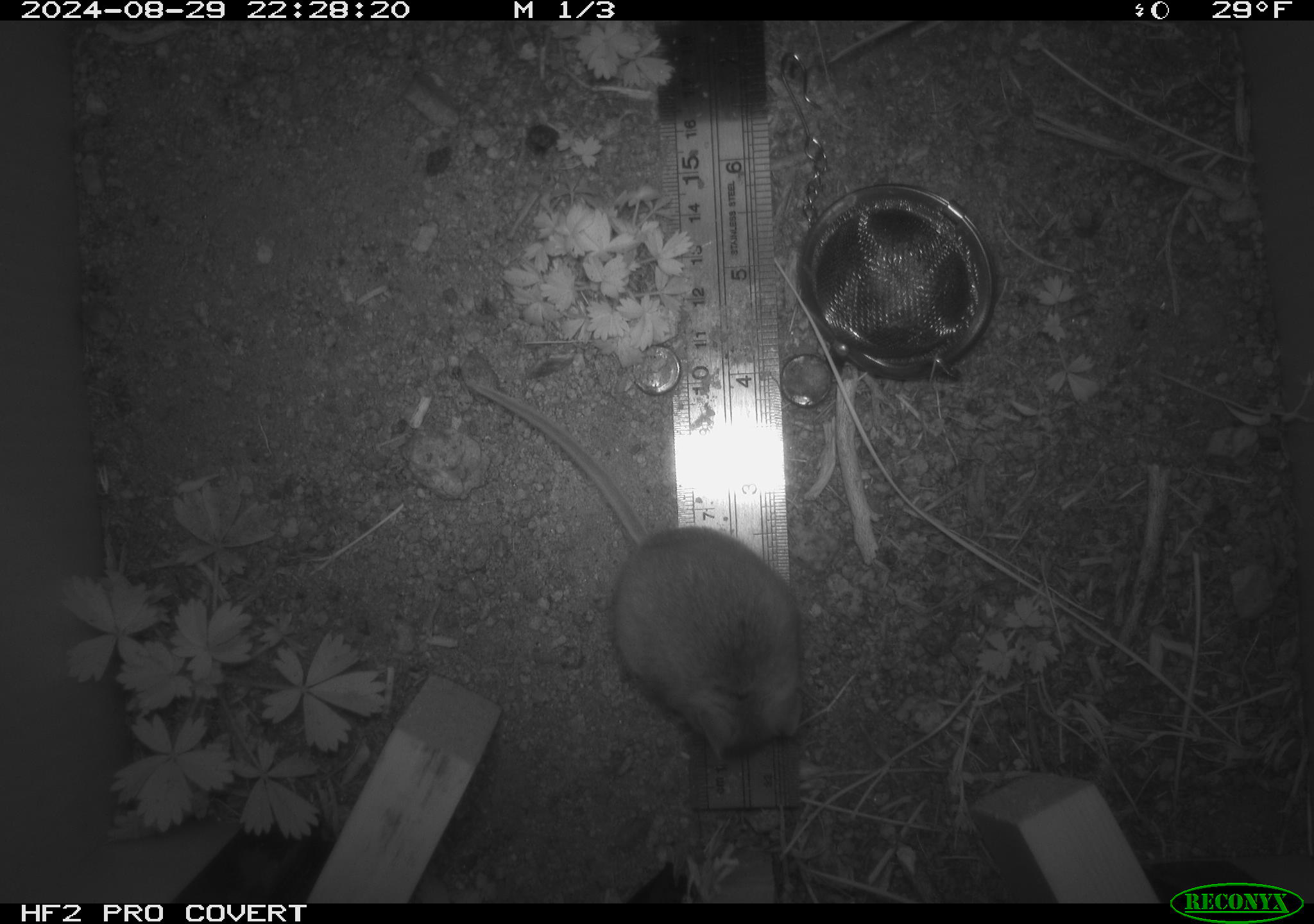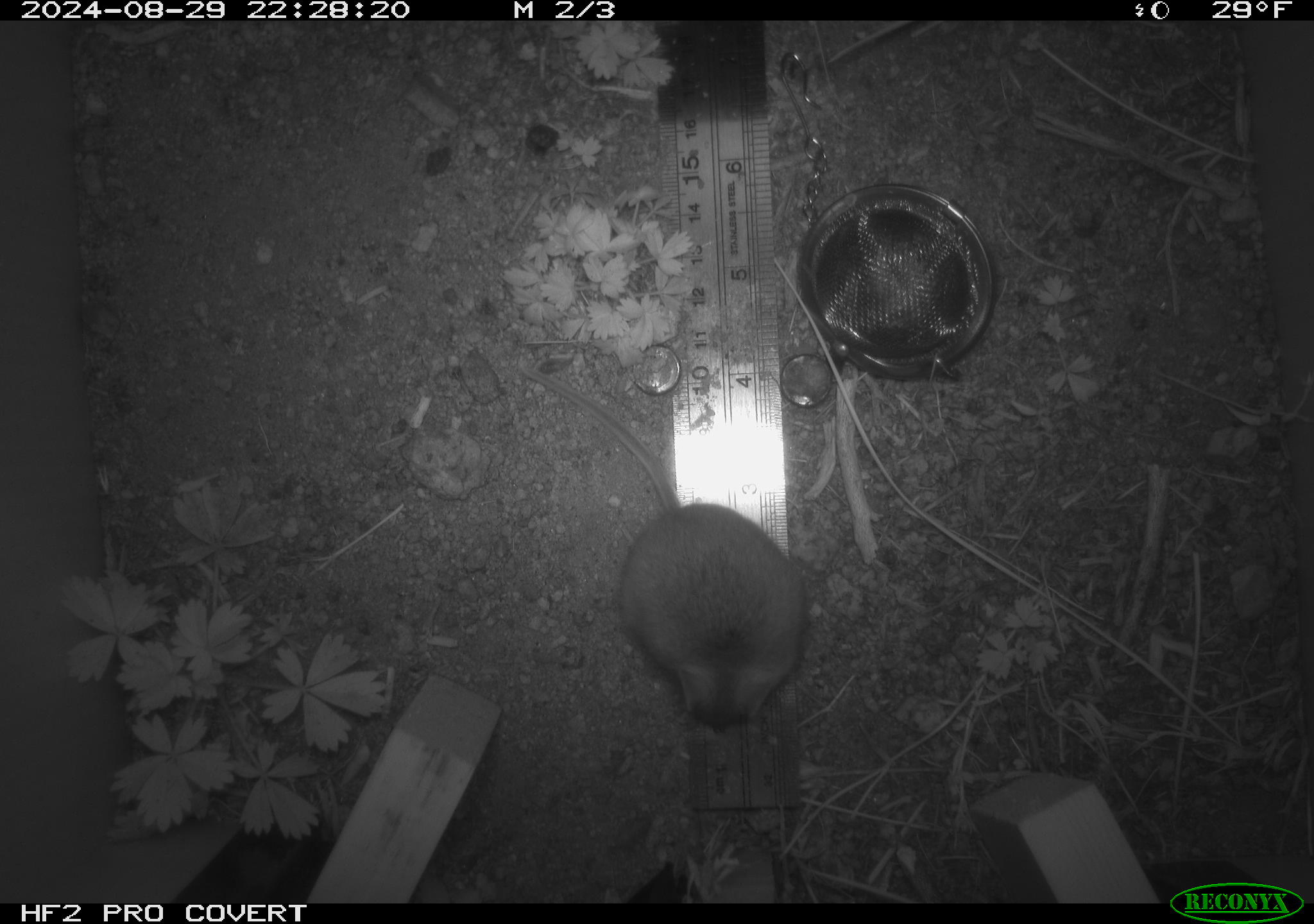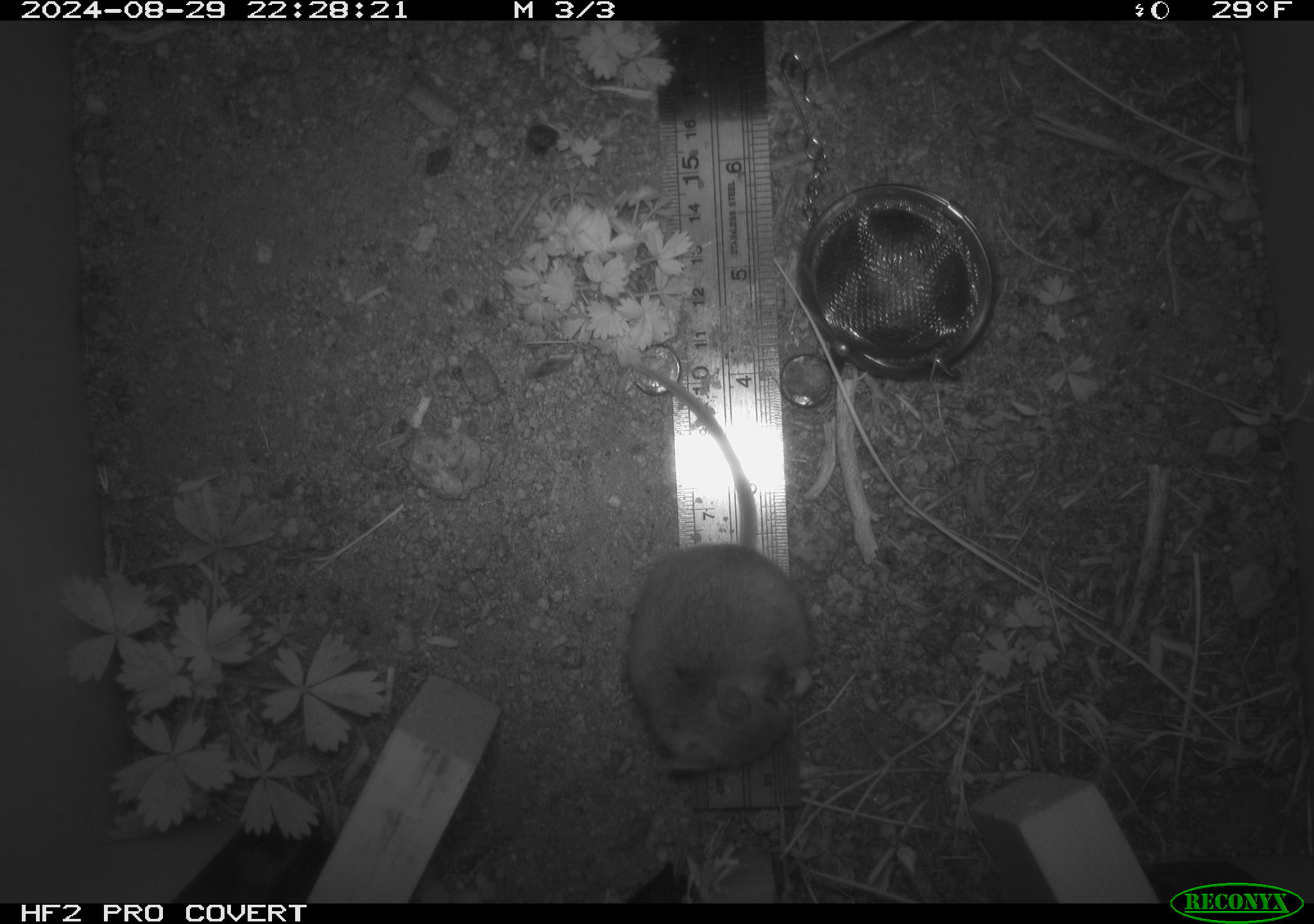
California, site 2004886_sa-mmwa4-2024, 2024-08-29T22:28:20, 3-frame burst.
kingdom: Animalia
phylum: Chordata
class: Mammalia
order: Rodentia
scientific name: Rodentia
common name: mouse species